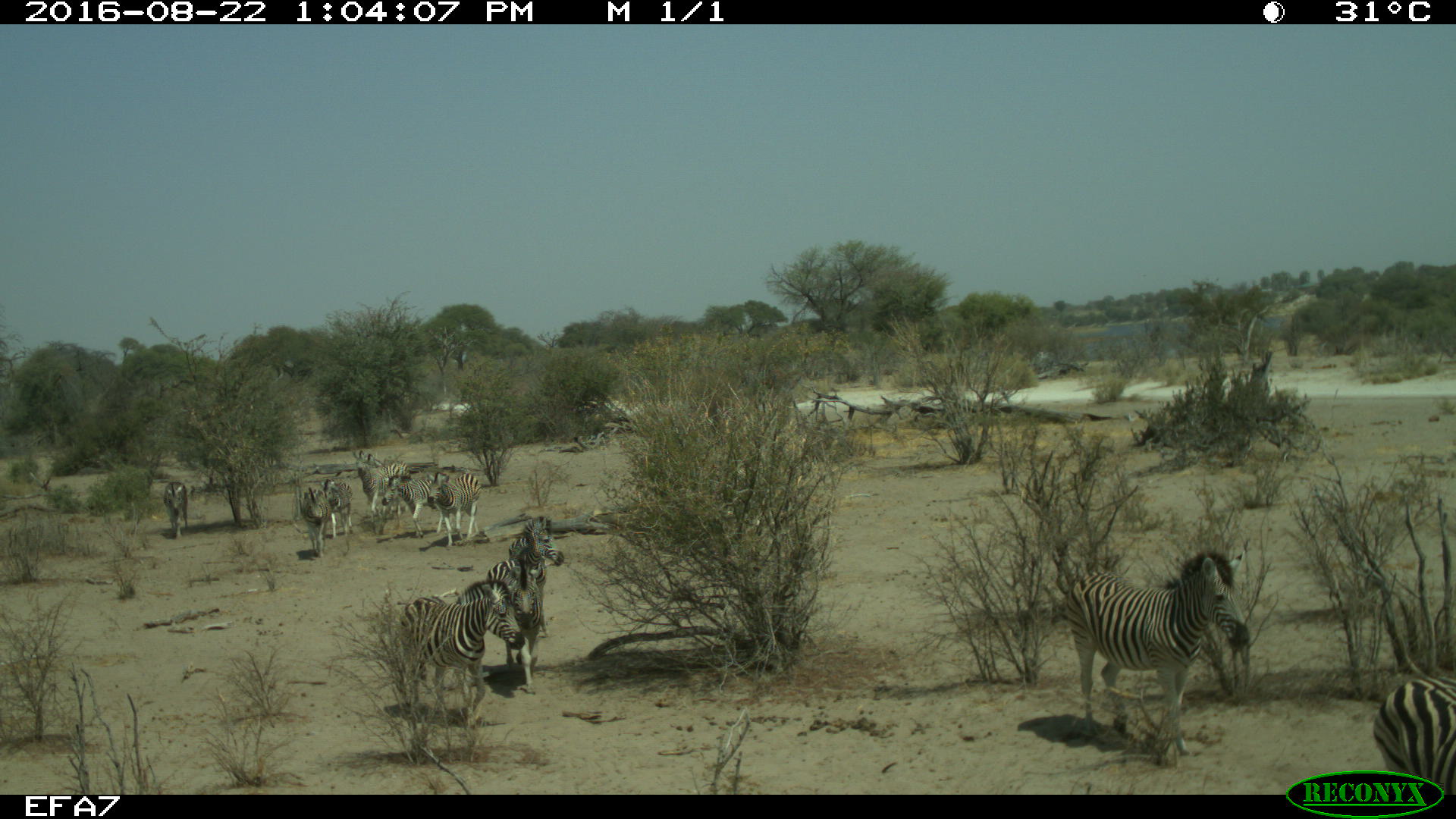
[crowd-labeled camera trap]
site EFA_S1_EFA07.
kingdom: Animalia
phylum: Chordata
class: Mammalia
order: Perissodactyla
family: Equidae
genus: Equus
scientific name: Equus quagga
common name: plains zebra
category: zebraplains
Zebraplains (plains zebra) (Equus quagga), count 11-50. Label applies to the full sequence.